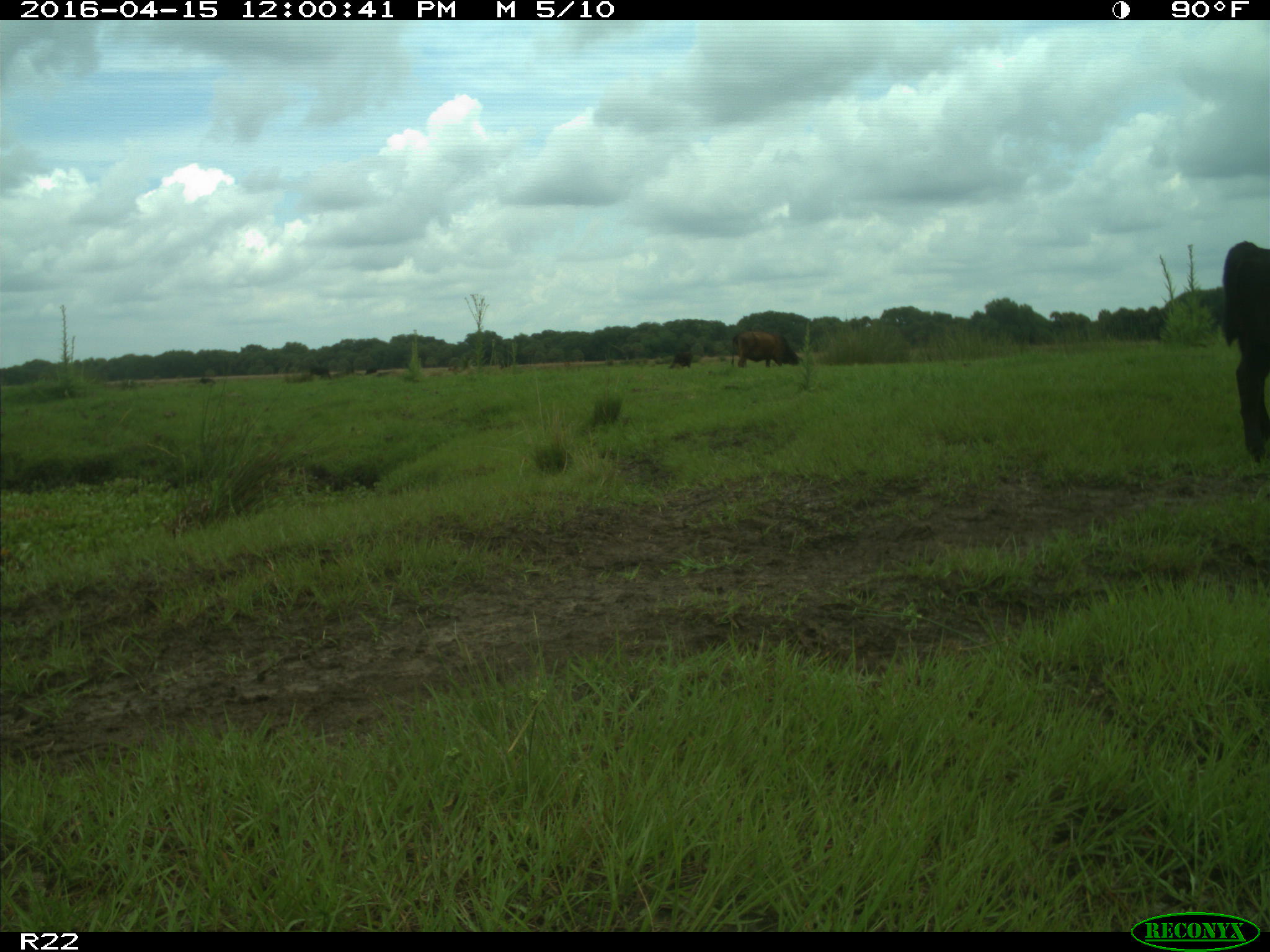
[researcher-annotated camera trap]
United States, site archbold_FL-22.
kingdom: Animalia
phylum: Chordata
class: Mammalia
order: Artiodactyla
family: Bovidae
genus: Bos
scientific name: Bos taurus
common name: domestic cow